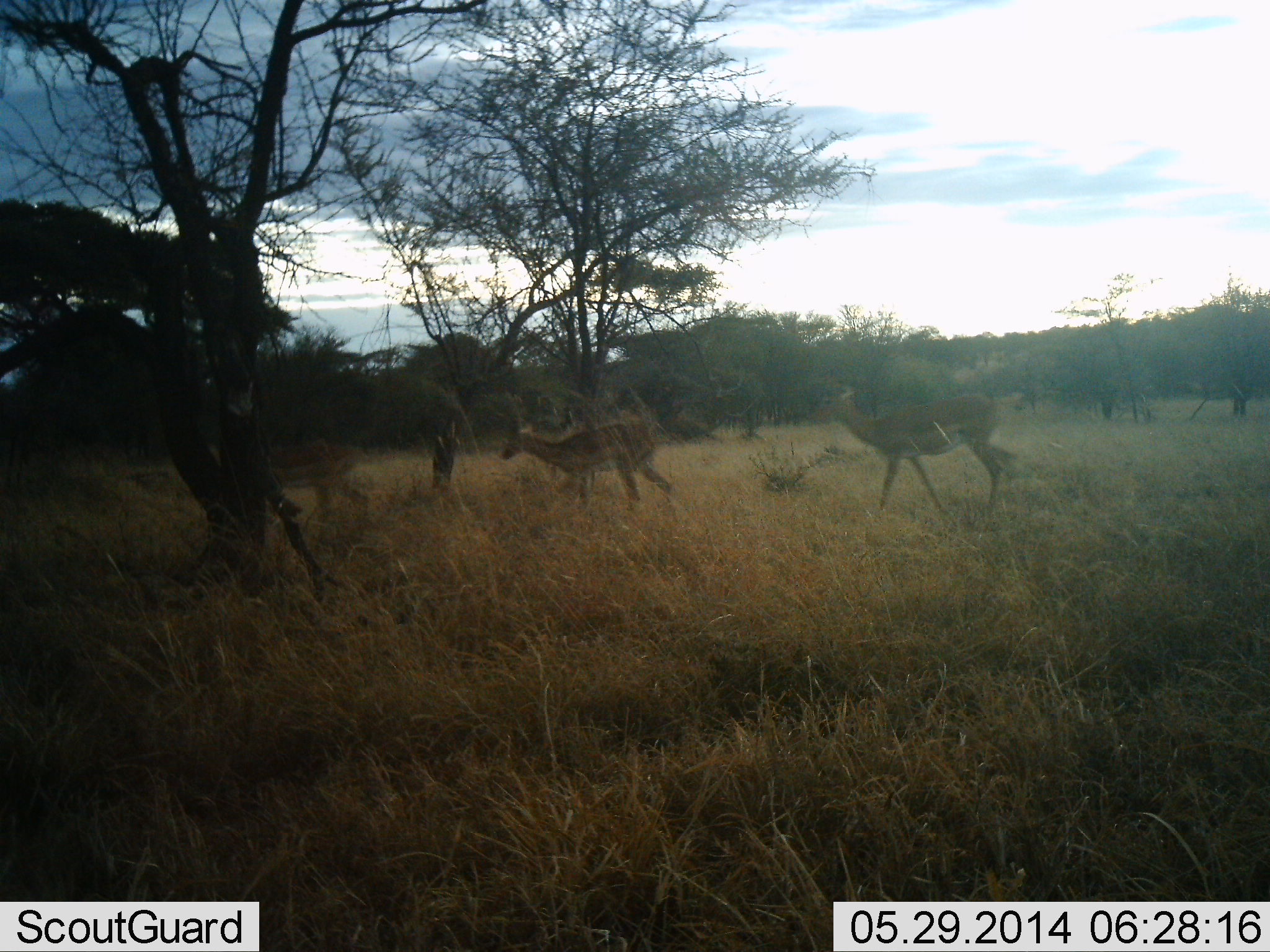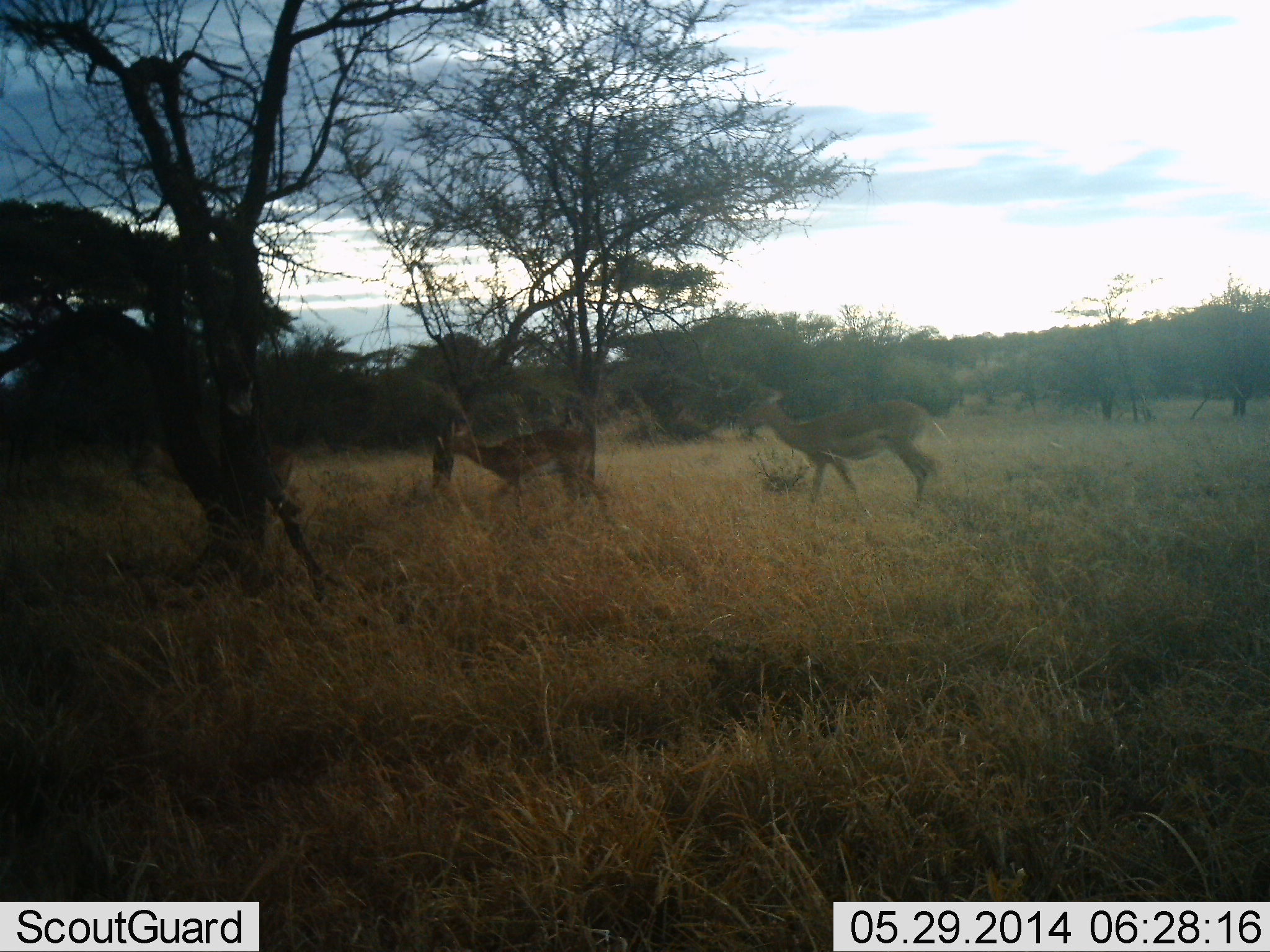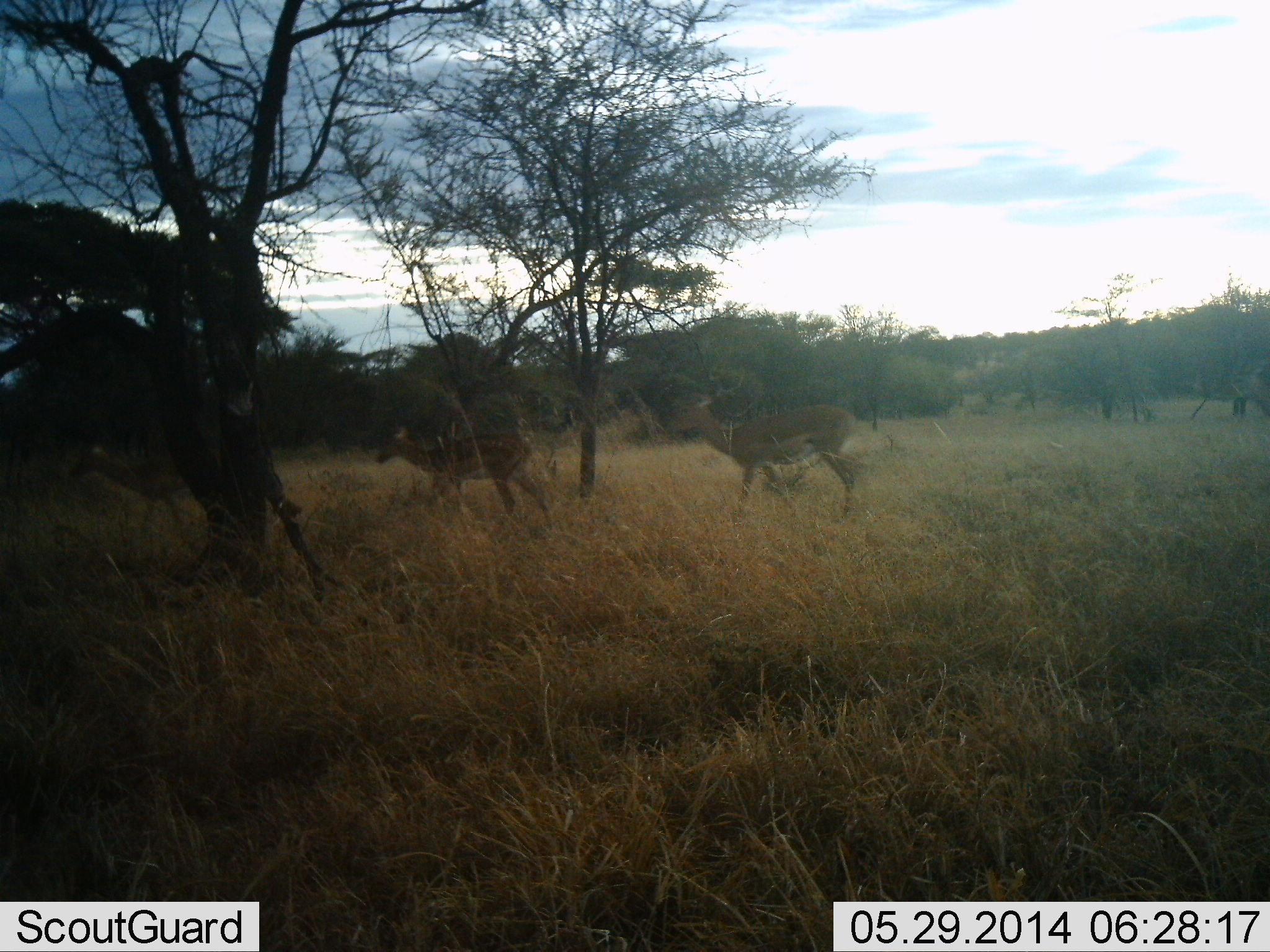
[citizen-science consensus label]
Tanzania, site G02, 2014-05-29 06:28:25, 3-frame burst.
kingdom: Animalia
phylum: Chordata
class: Mammalia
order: Artiodactyla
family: Bovidae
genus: Nanger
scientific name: Nanger granti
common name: grant's gazelle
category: gazellegrants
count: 3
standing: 12%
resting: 0%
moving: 88%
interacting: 0%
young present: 0%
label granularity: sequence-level